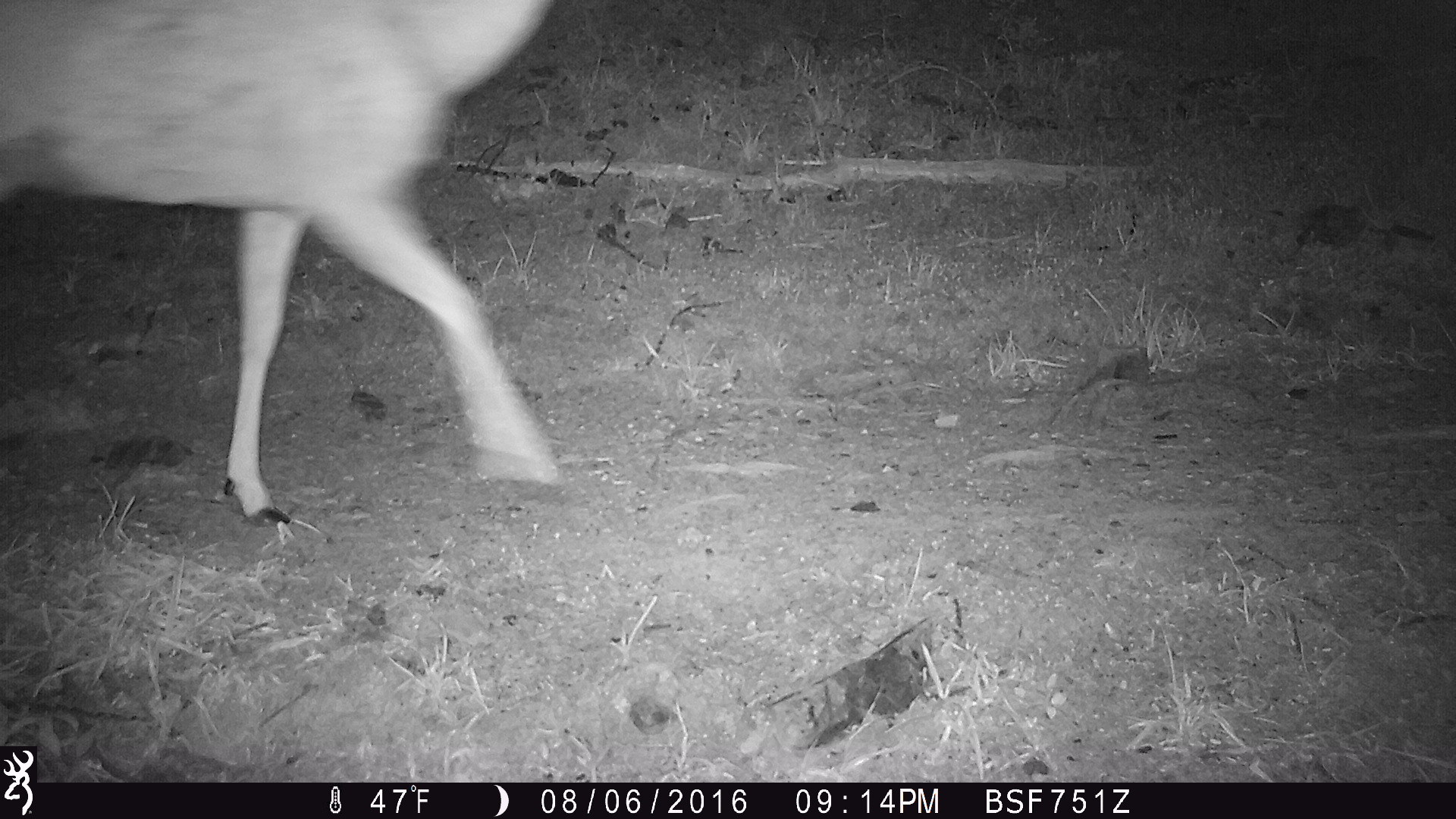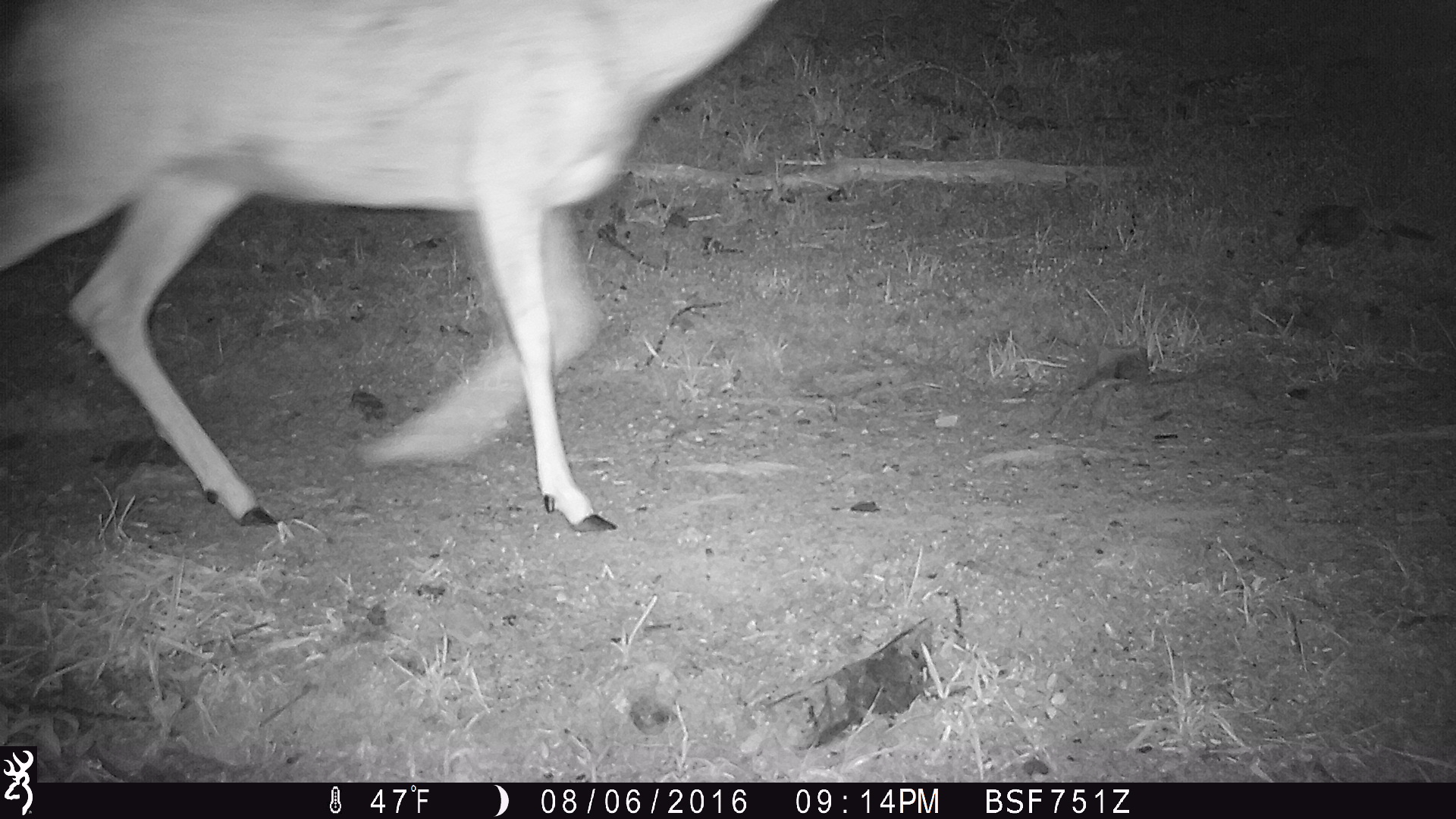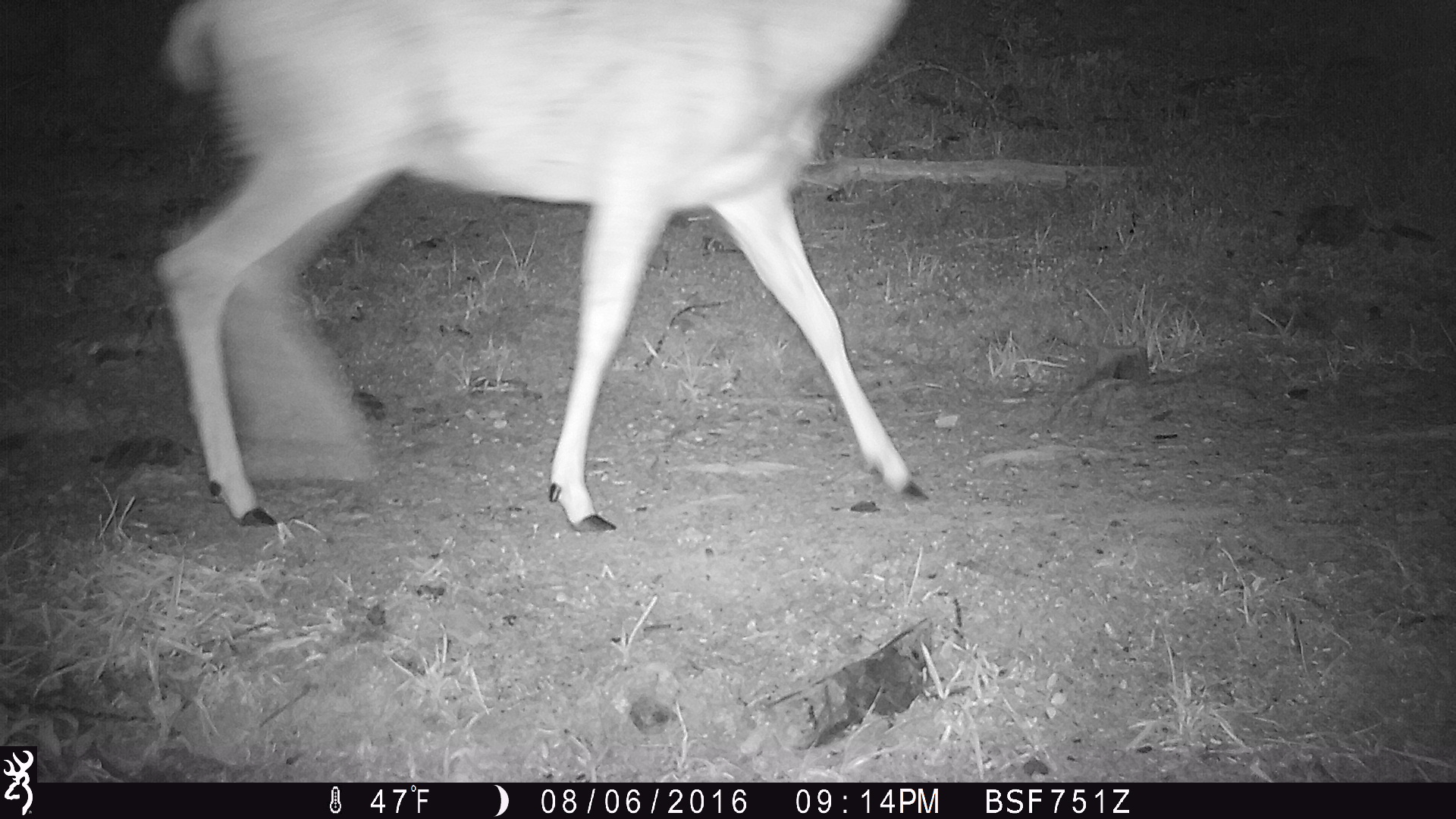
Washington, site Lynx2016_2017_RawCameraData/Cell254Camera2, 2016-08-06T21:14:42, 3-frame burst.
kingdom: Animalia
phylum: Chordata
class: Mammalia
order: Artiodactyla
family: Cervidae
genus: Odocoileus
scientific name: Odocoileus hemionus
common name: mule deer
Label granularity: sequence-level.